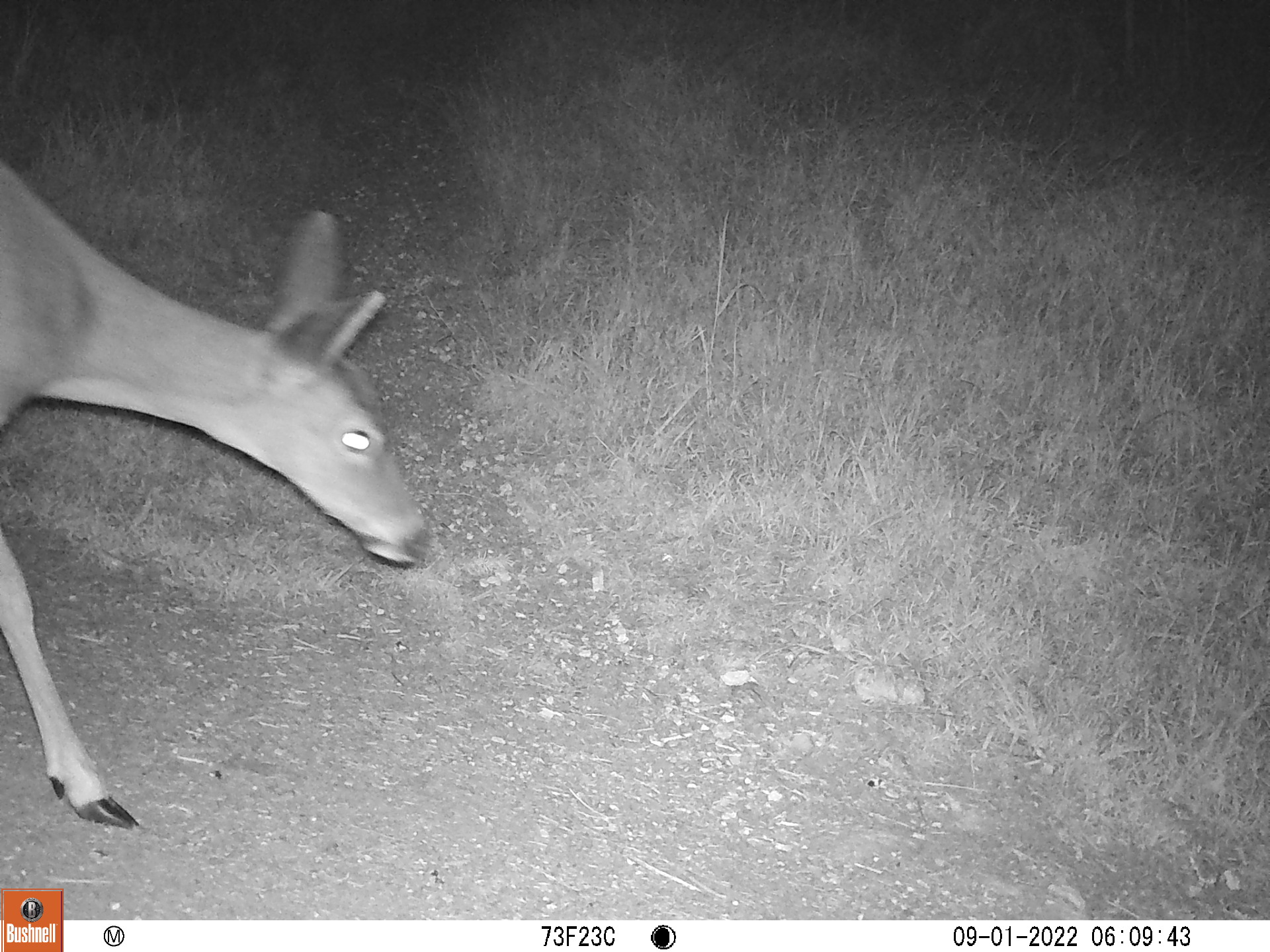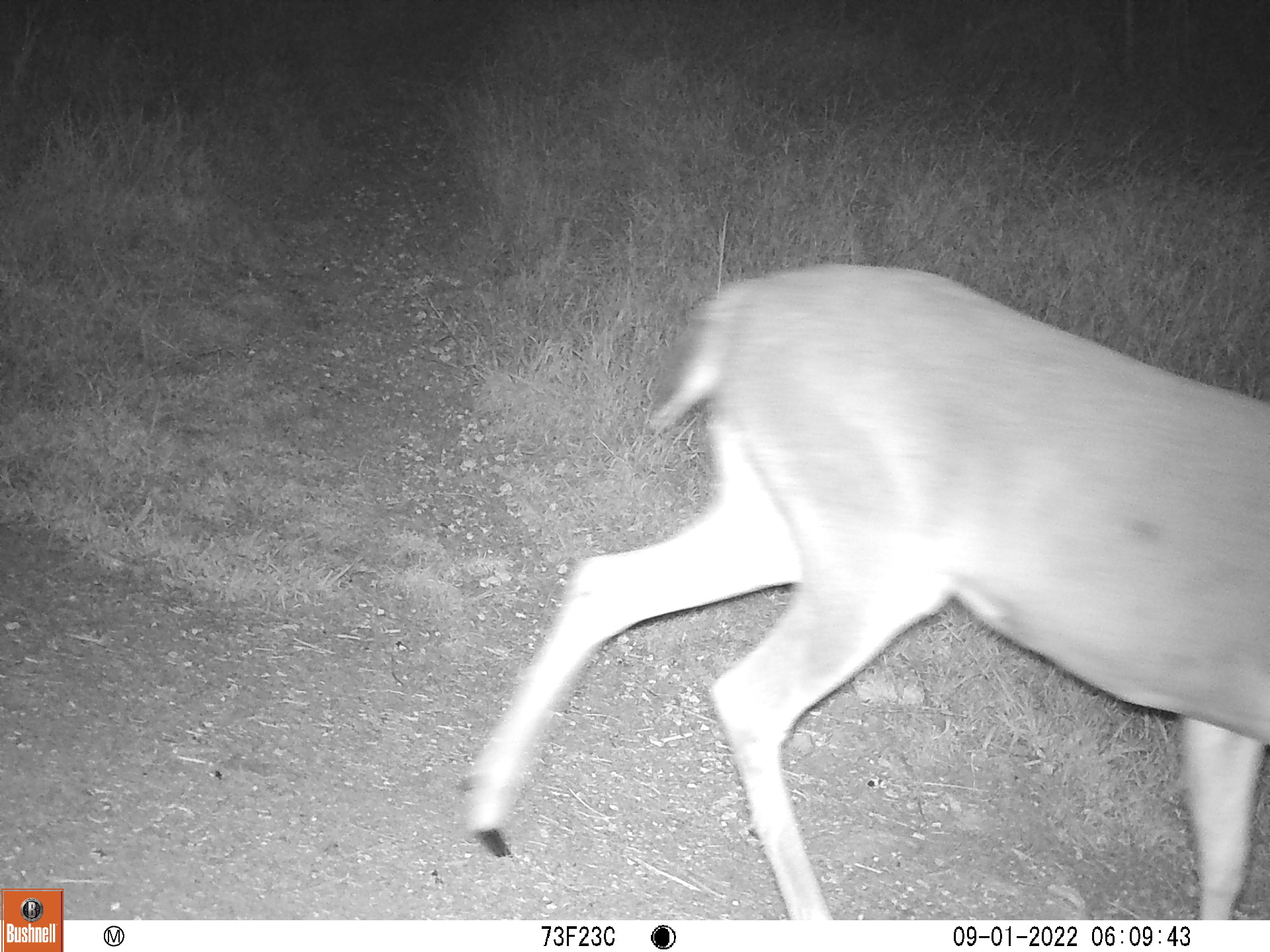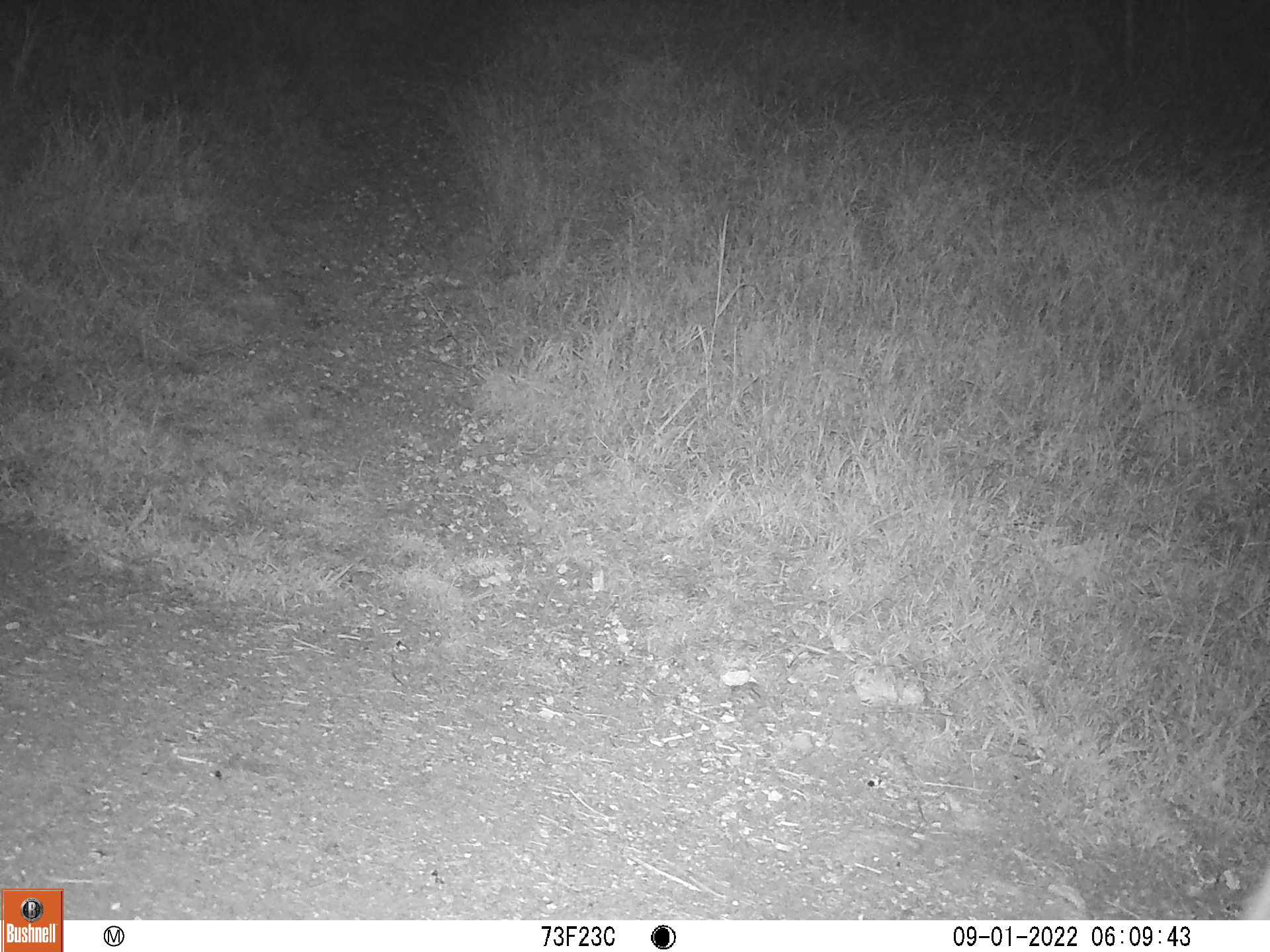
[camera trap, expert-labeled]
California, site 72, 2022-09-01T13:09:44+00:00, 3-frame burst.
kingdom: Animalia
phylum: Chordata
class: Mammalia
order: Artiodactyla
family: Cervidae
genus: Odocoileus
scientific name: Odocoileus hemionus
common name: mule deer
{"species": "mule deer (Odocoileus hemionus)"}